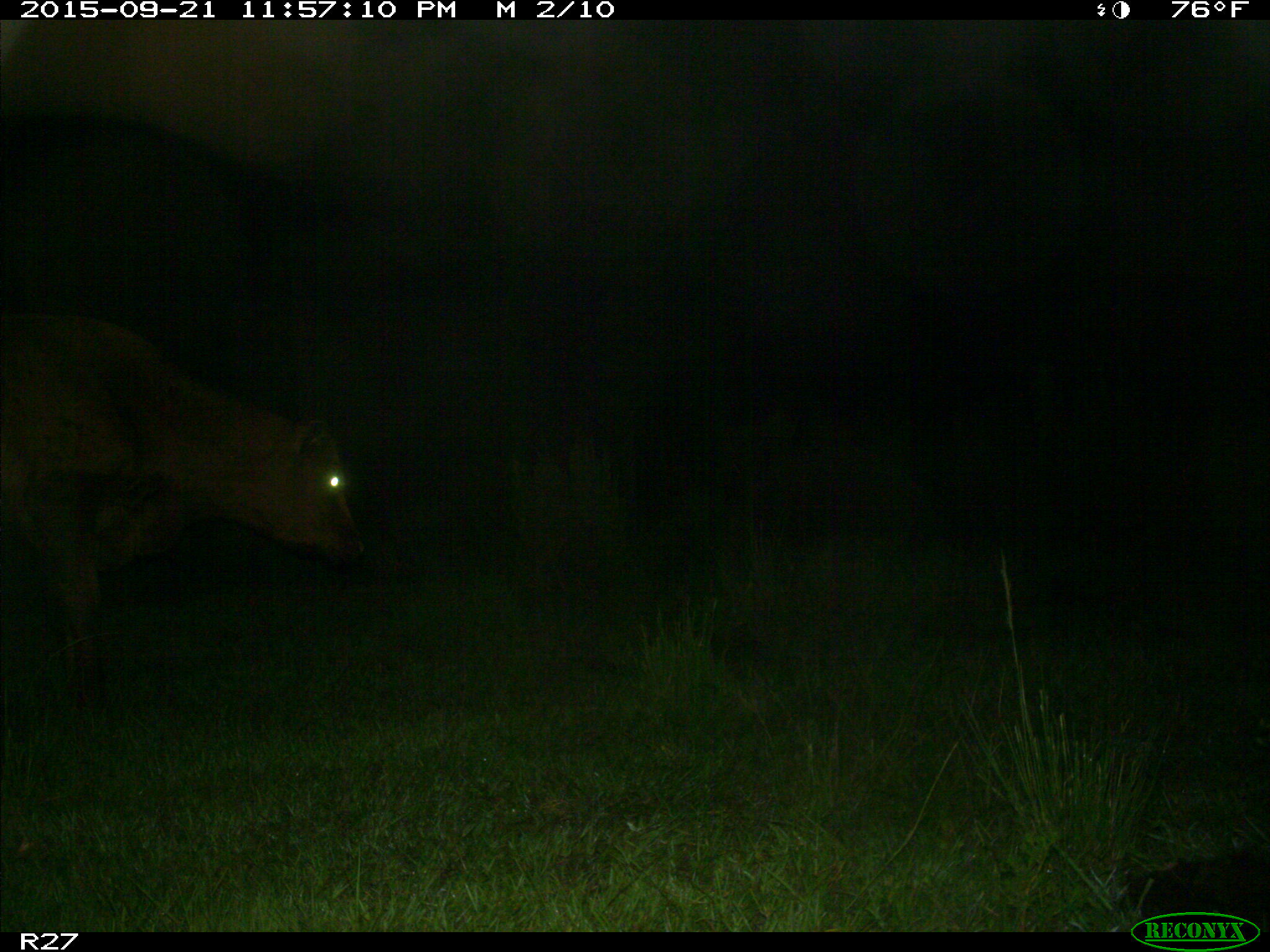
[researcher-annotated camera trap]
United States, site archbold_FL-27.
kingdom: Animalia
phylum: Chordata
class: Mammalia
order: Artiodactyla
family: Bovidae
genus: Bos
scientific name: Bos taurus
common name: domestic cow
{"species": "Bos taurus (domestic cow)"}